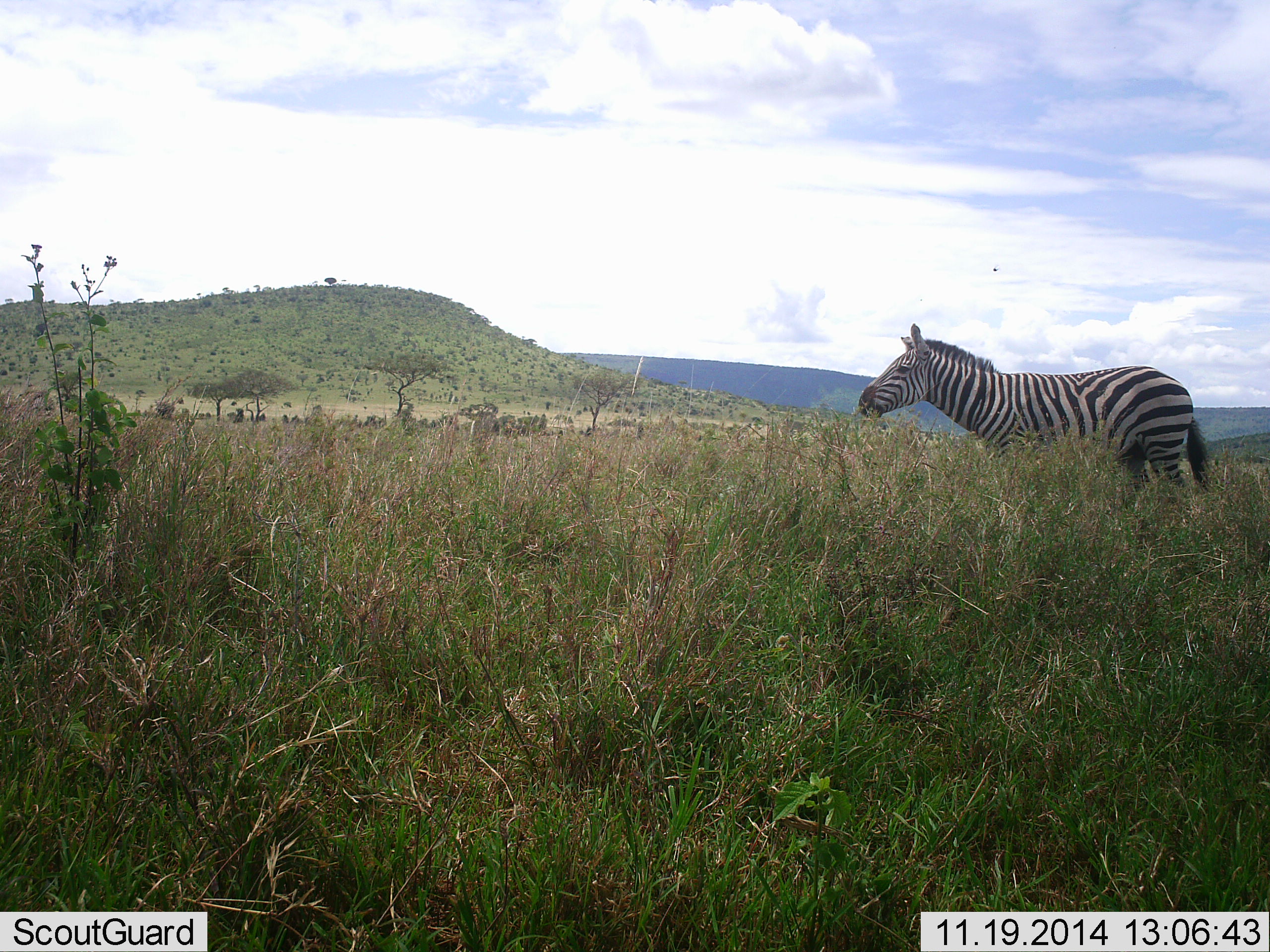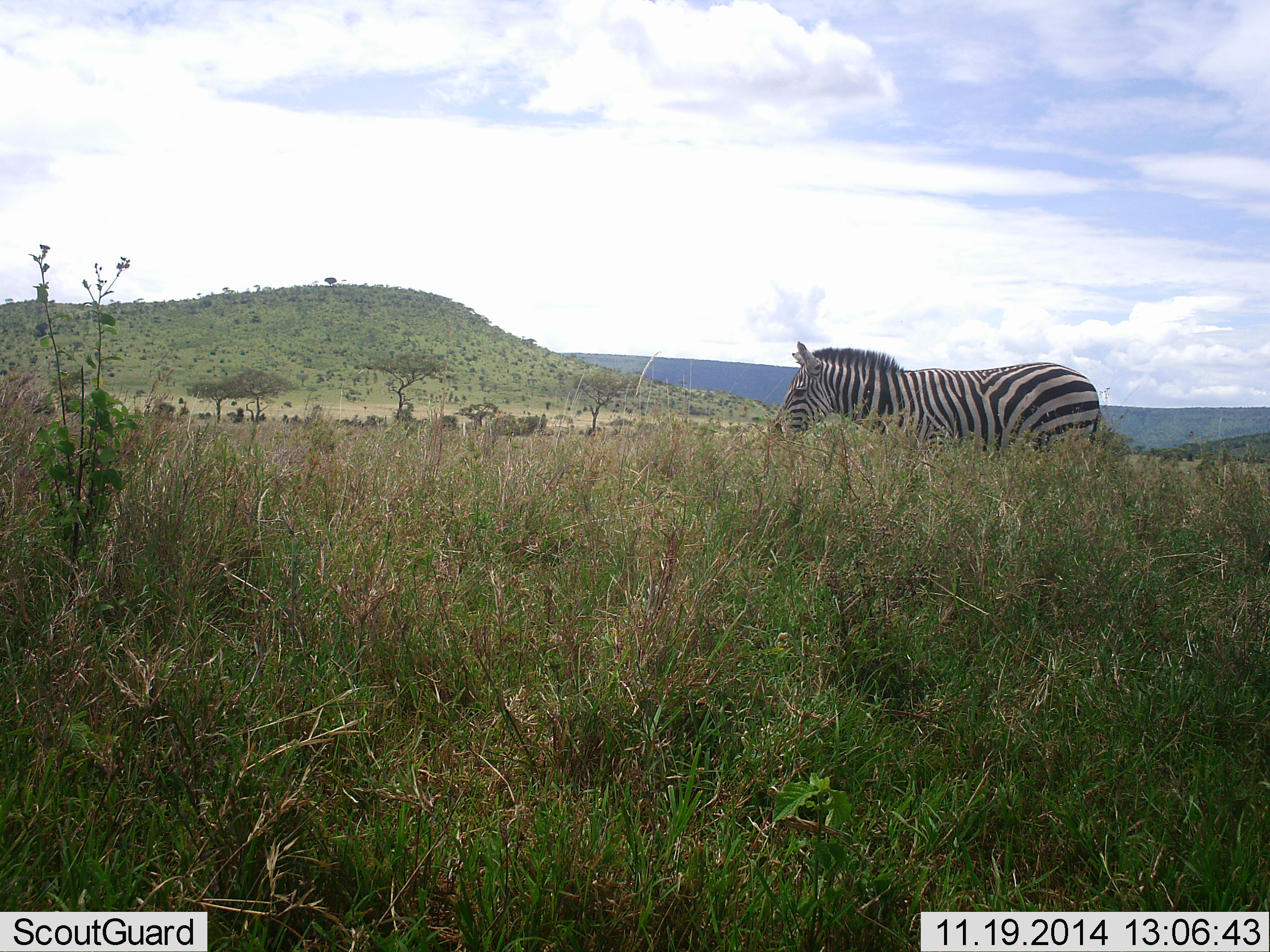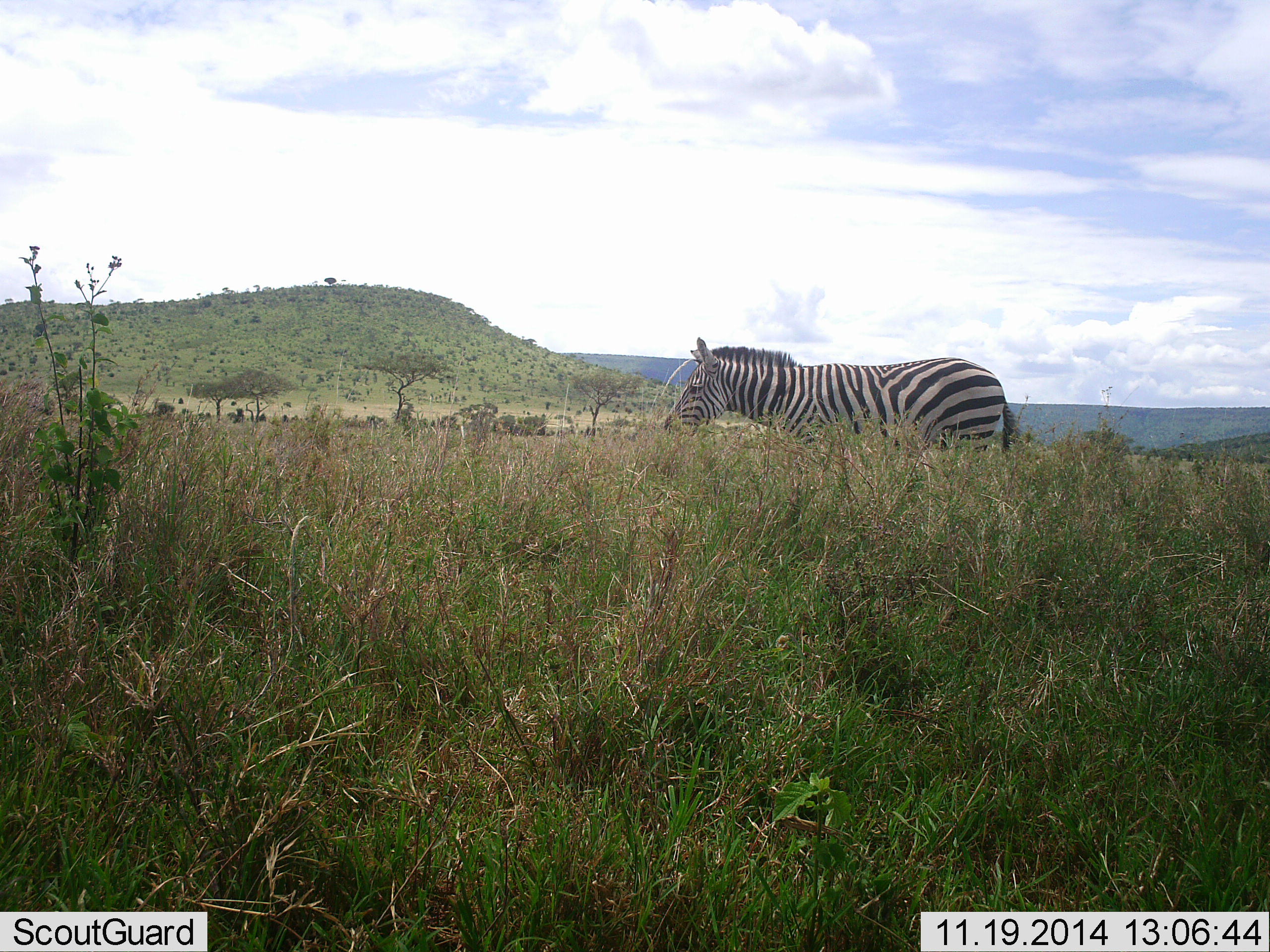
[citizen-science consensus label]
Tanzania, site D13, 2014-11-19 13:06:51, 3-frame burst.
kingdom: Animalia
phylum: Chordata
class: Mammalia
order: Perissodactyla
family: Equidae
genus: Equus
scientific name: Equus quagga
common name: plains zebra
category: zebra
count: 1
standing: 0%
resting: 0%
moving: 100%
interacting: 0%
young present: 0%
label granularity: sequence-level